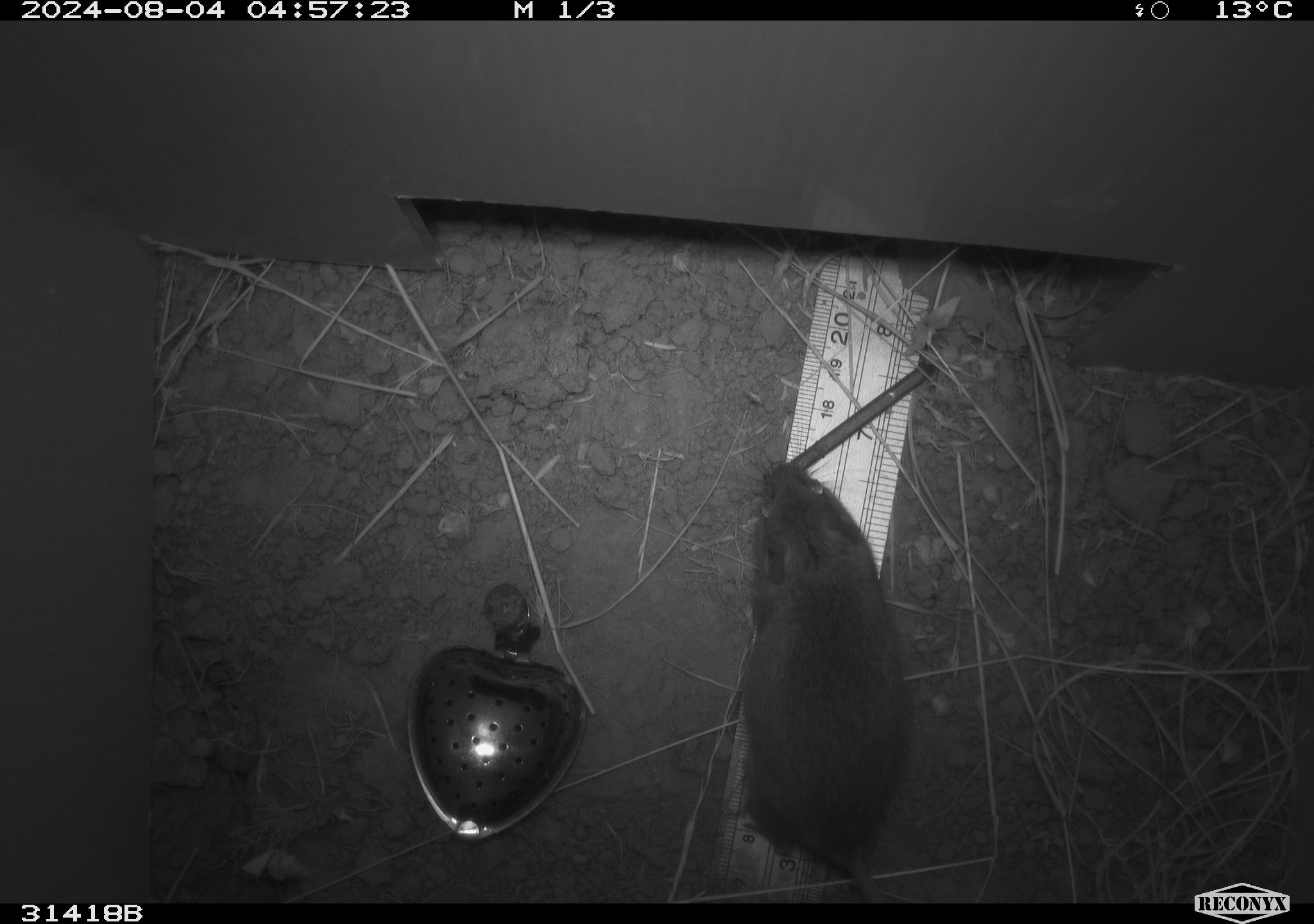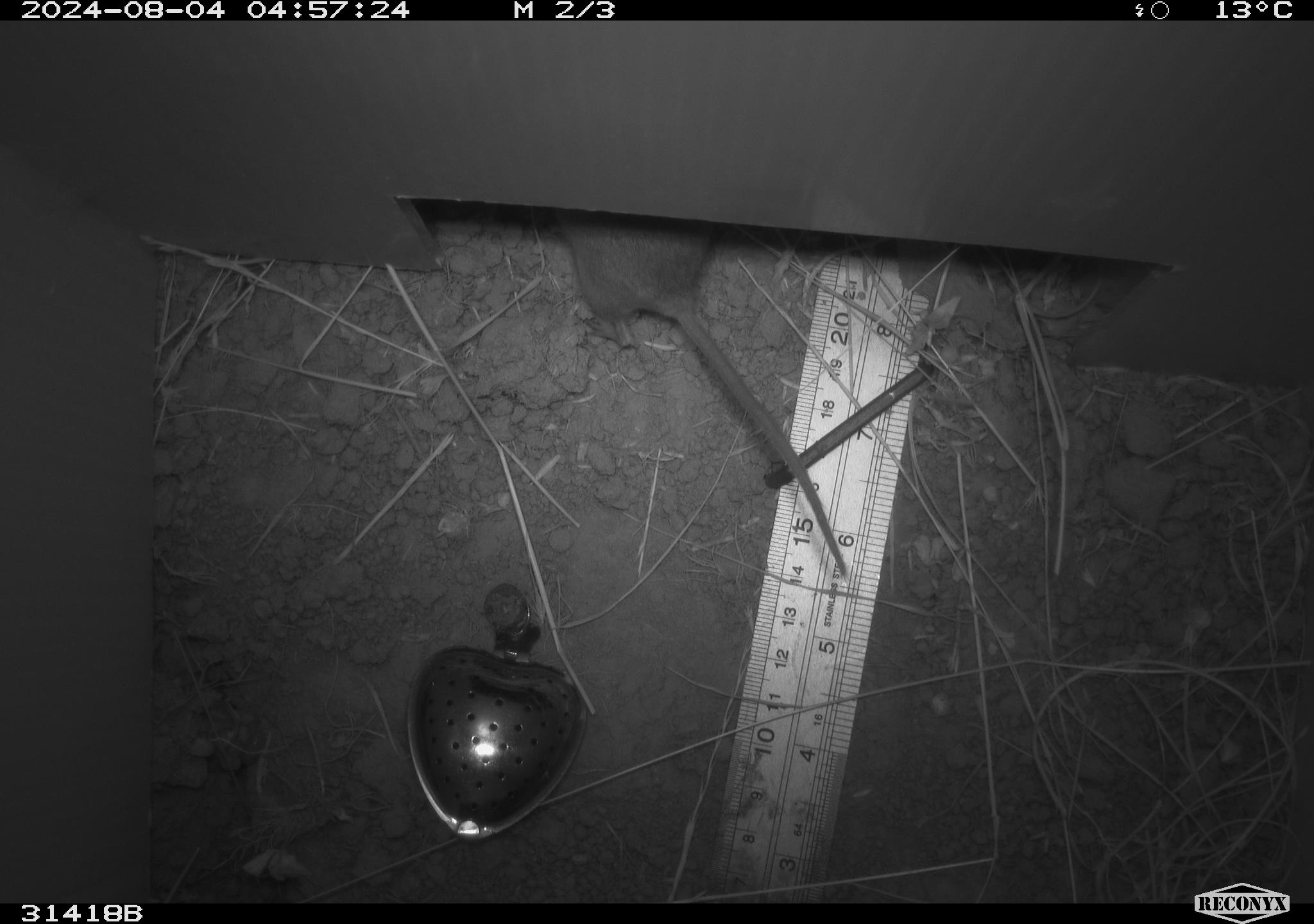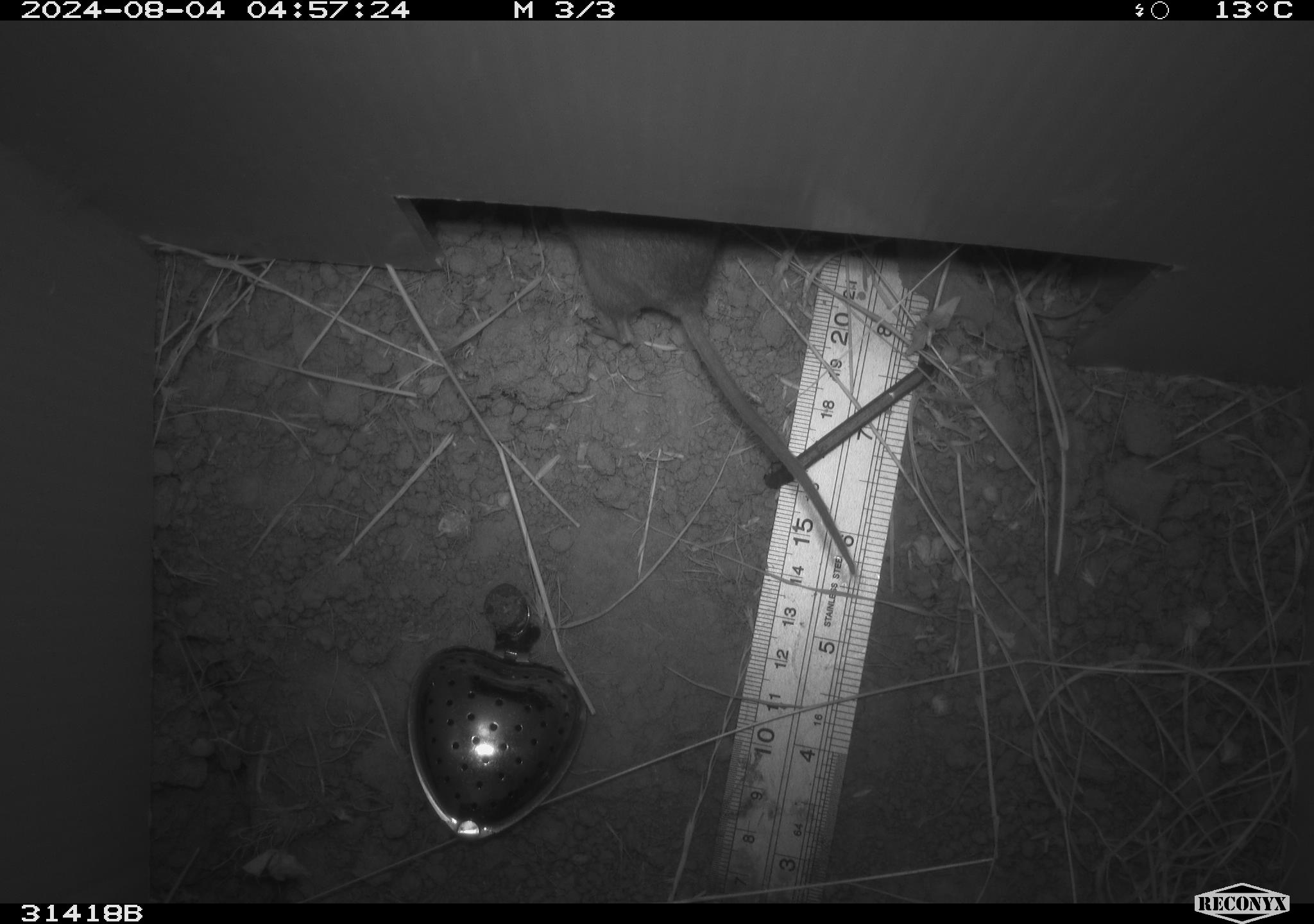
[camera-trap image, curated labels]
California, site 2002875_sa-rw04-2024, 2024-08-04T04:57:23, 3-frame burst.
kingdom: Animalia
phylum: Chordata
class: Mammalia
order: Rodentia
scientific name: Rodentia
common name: rodent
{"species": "rodent (Rodentia)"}